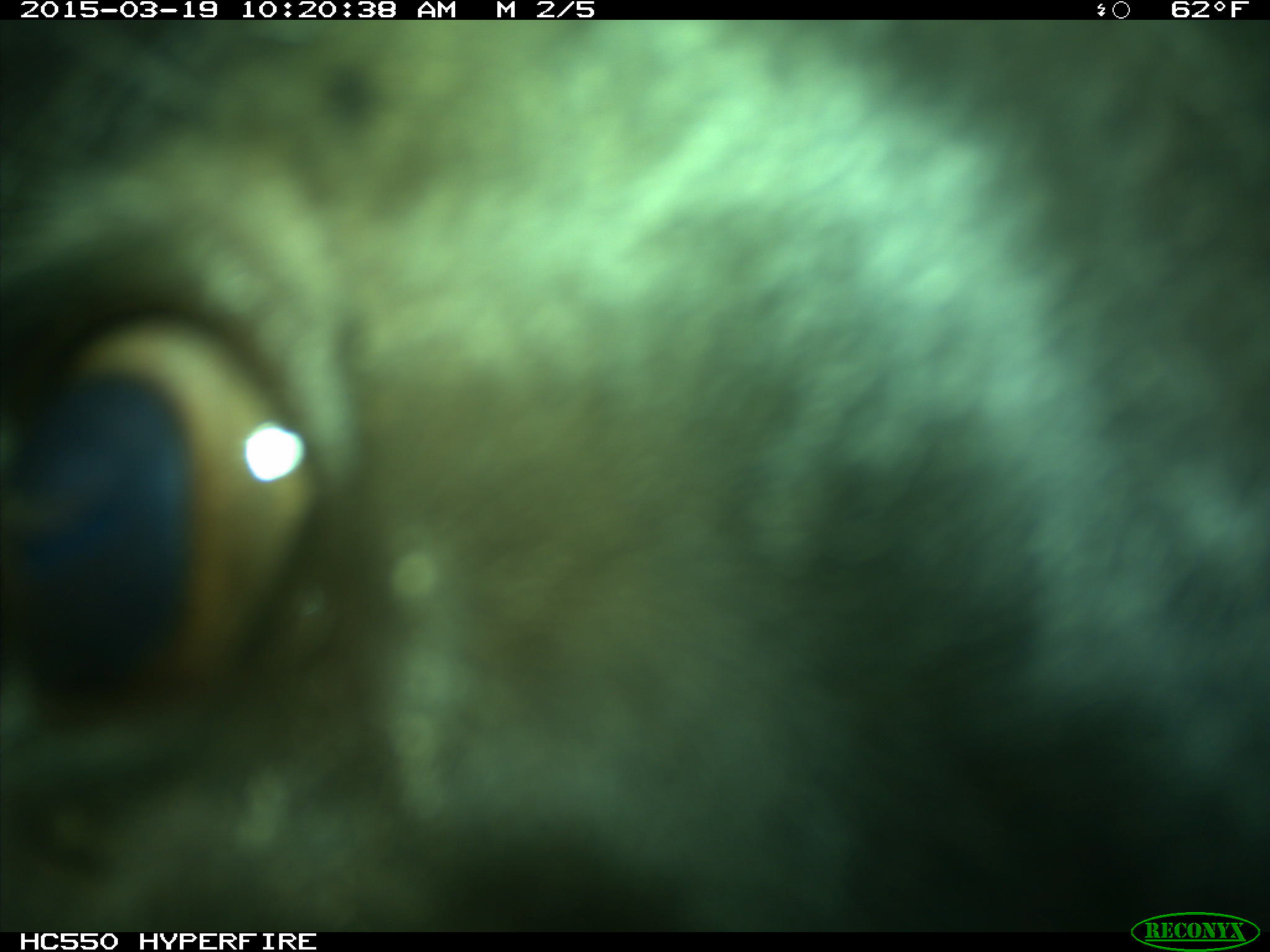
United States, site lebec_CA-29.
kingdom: Animalia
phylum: Chordata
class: Mammalia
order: Artiodactyla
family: Bovidae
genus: Bos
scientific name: Bos taurus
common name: domestic cow